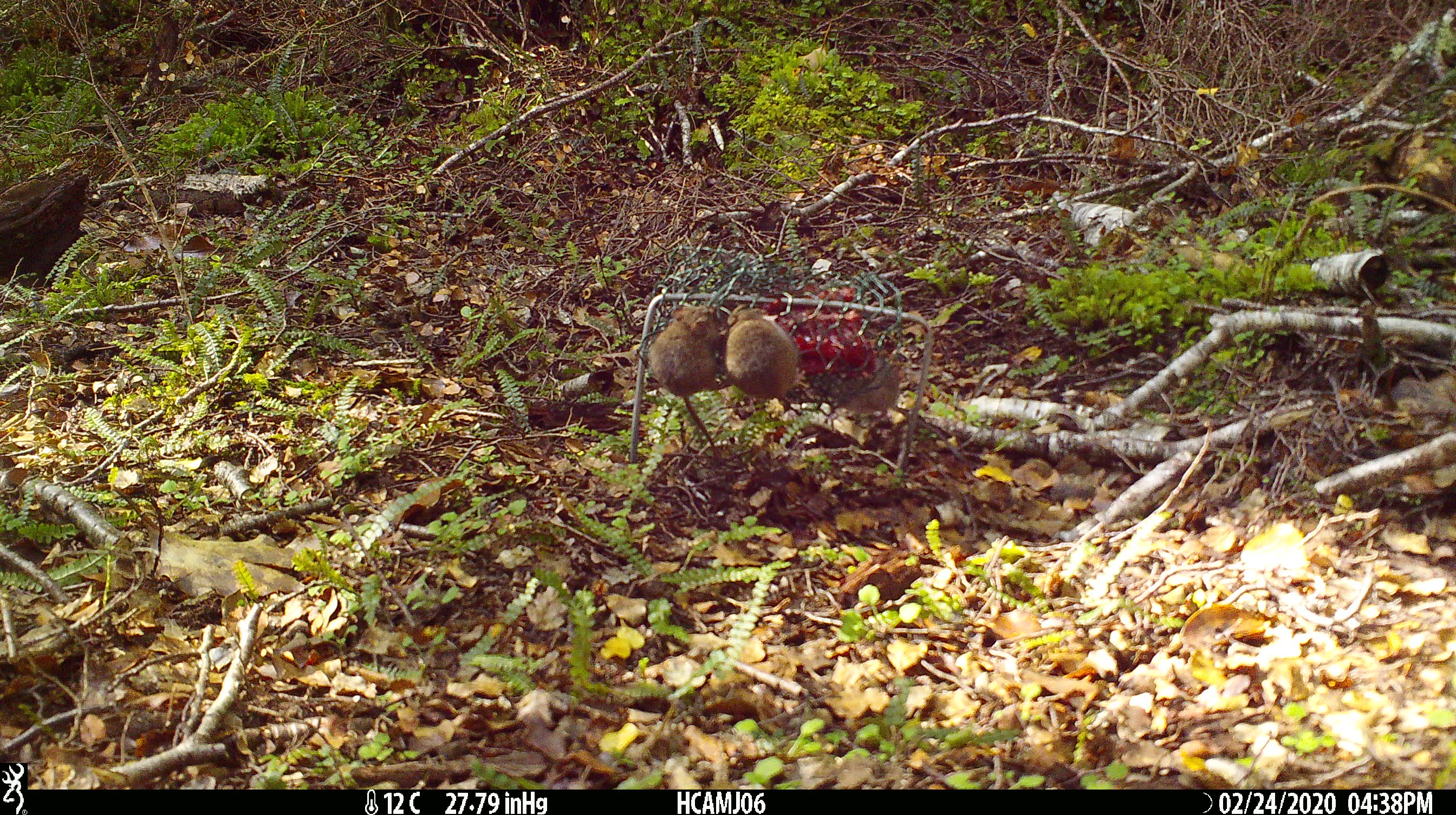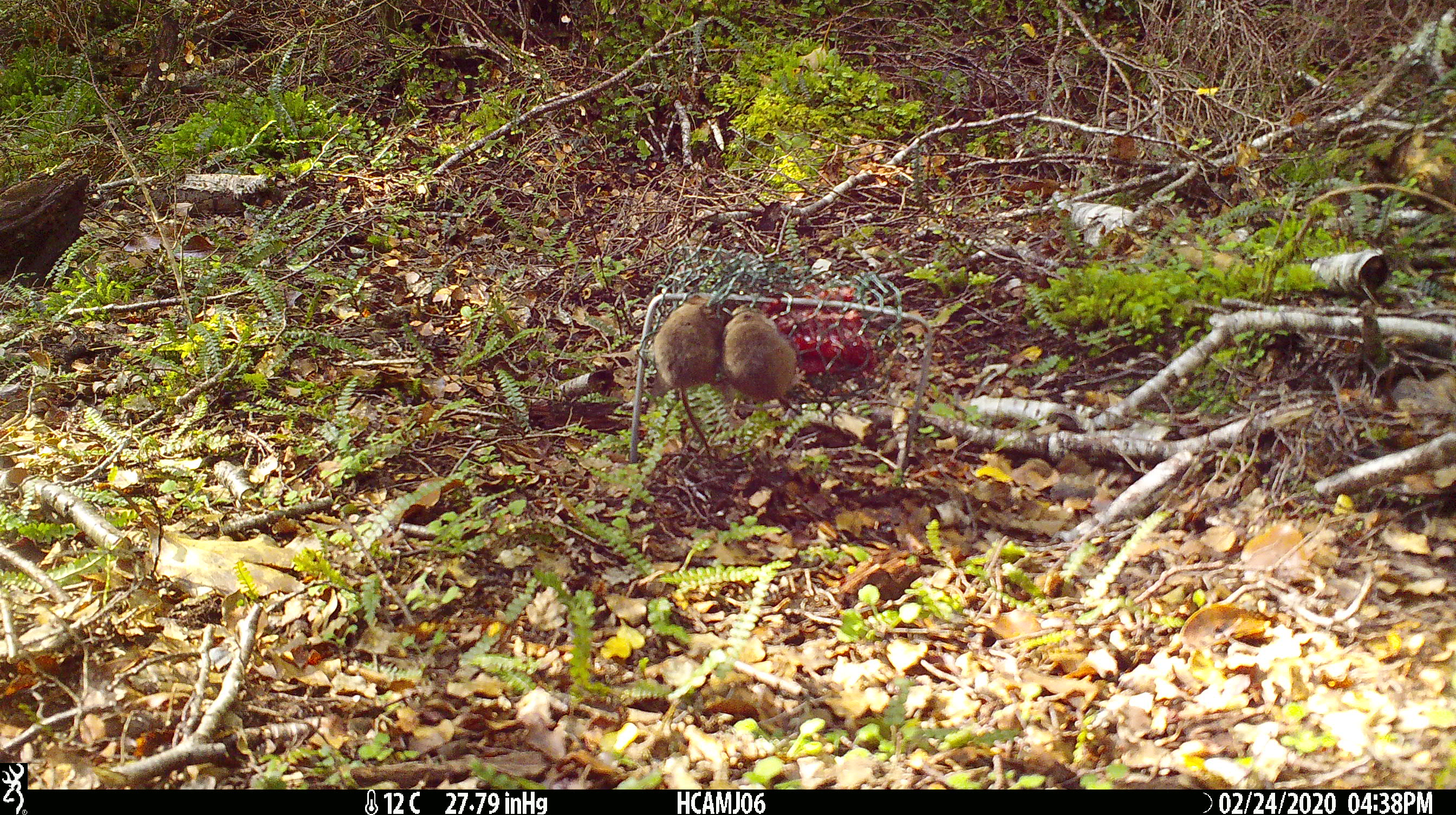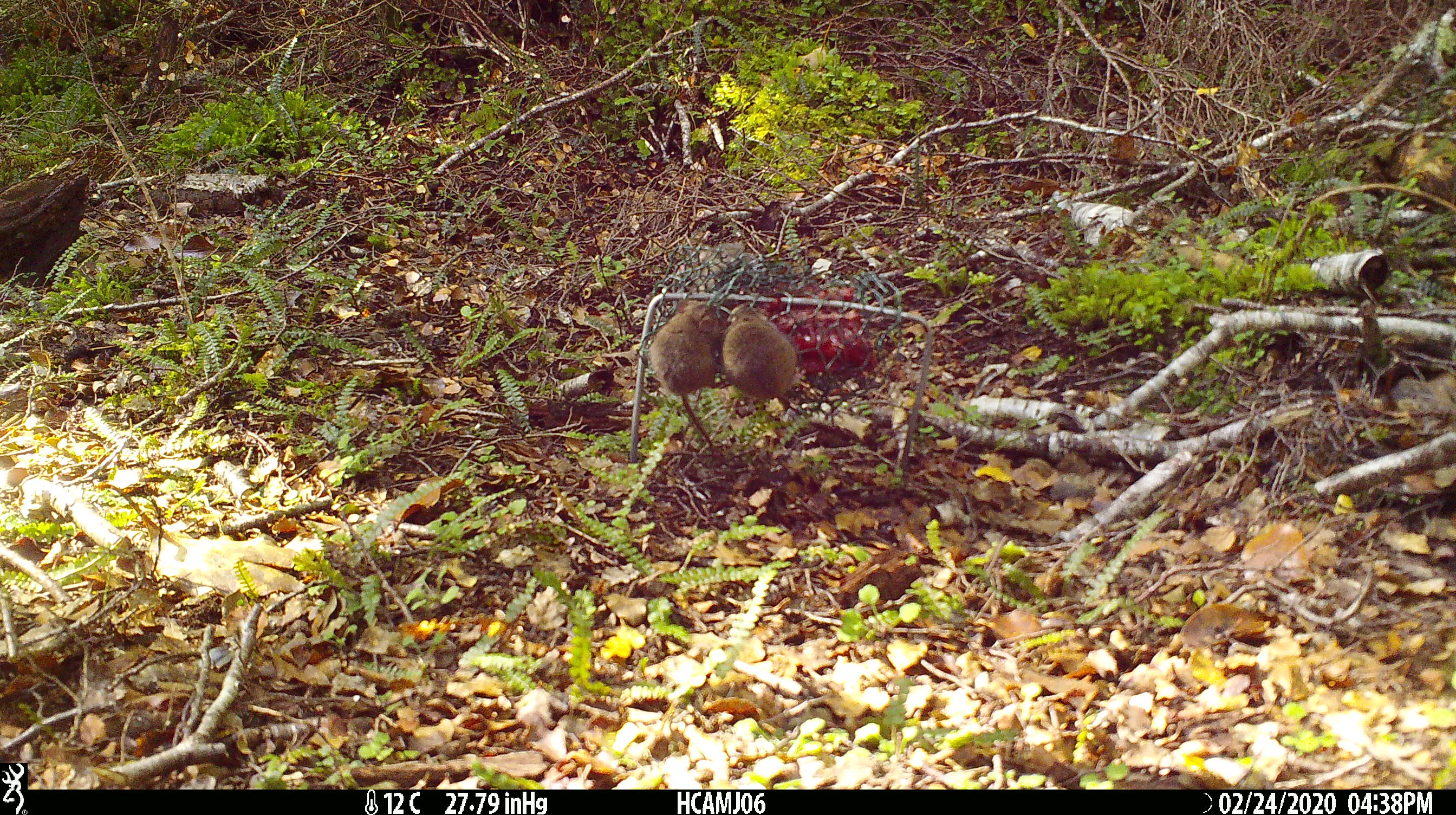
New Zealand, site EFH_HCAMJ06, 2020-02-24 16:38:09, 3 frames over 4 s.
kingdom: Animalia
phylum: Chordata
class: Mammalia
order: Rodentia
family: Muridae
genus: Mus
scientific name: Mus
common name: mouse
Mouse (Mus).